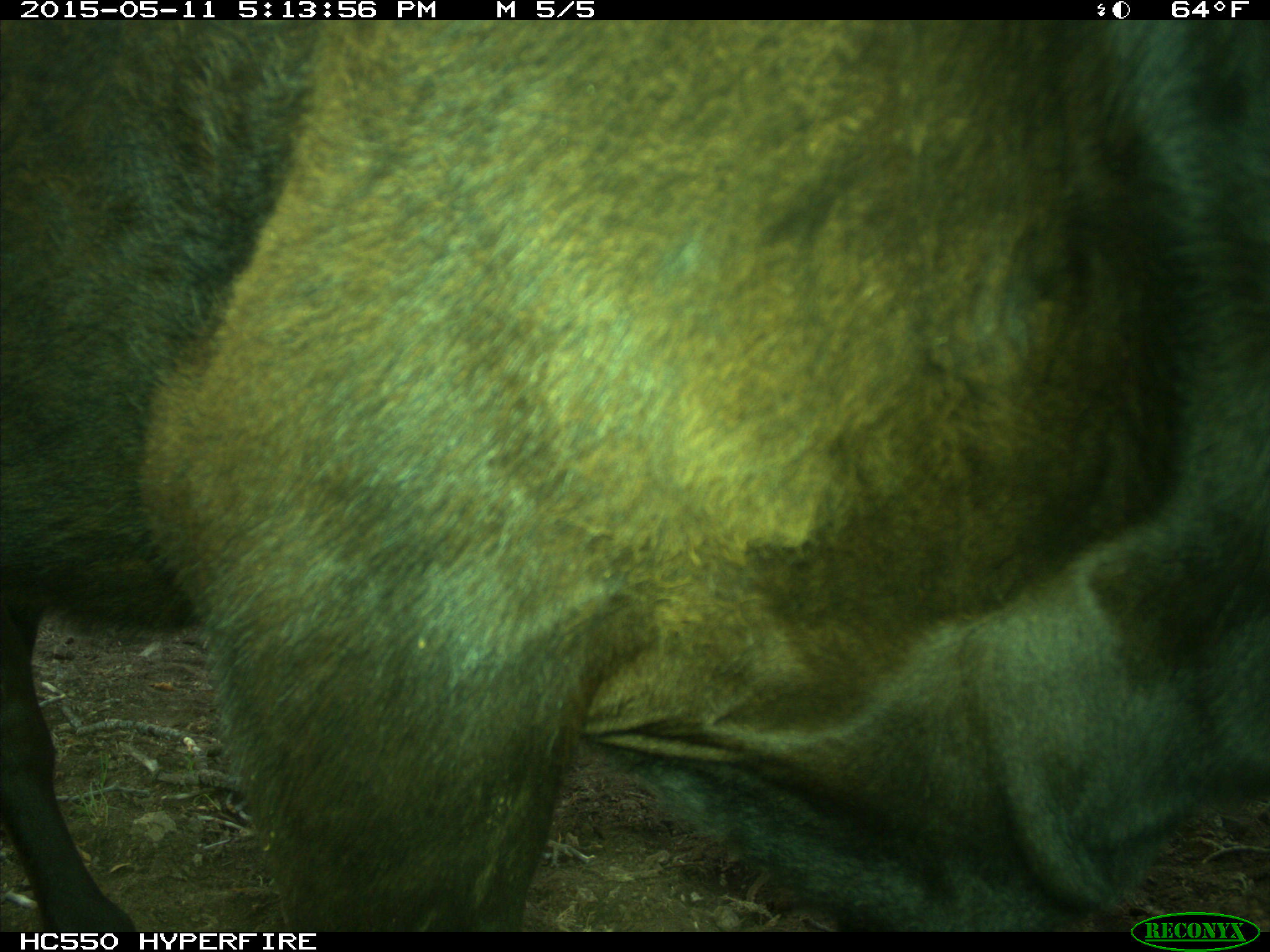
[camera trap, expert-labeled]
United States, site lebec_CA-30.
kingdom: Animalia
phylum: Chordata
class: Mammalia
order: Artiodactyla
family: Bovidae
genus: Bos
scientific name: Bos taurus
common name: domestic cow